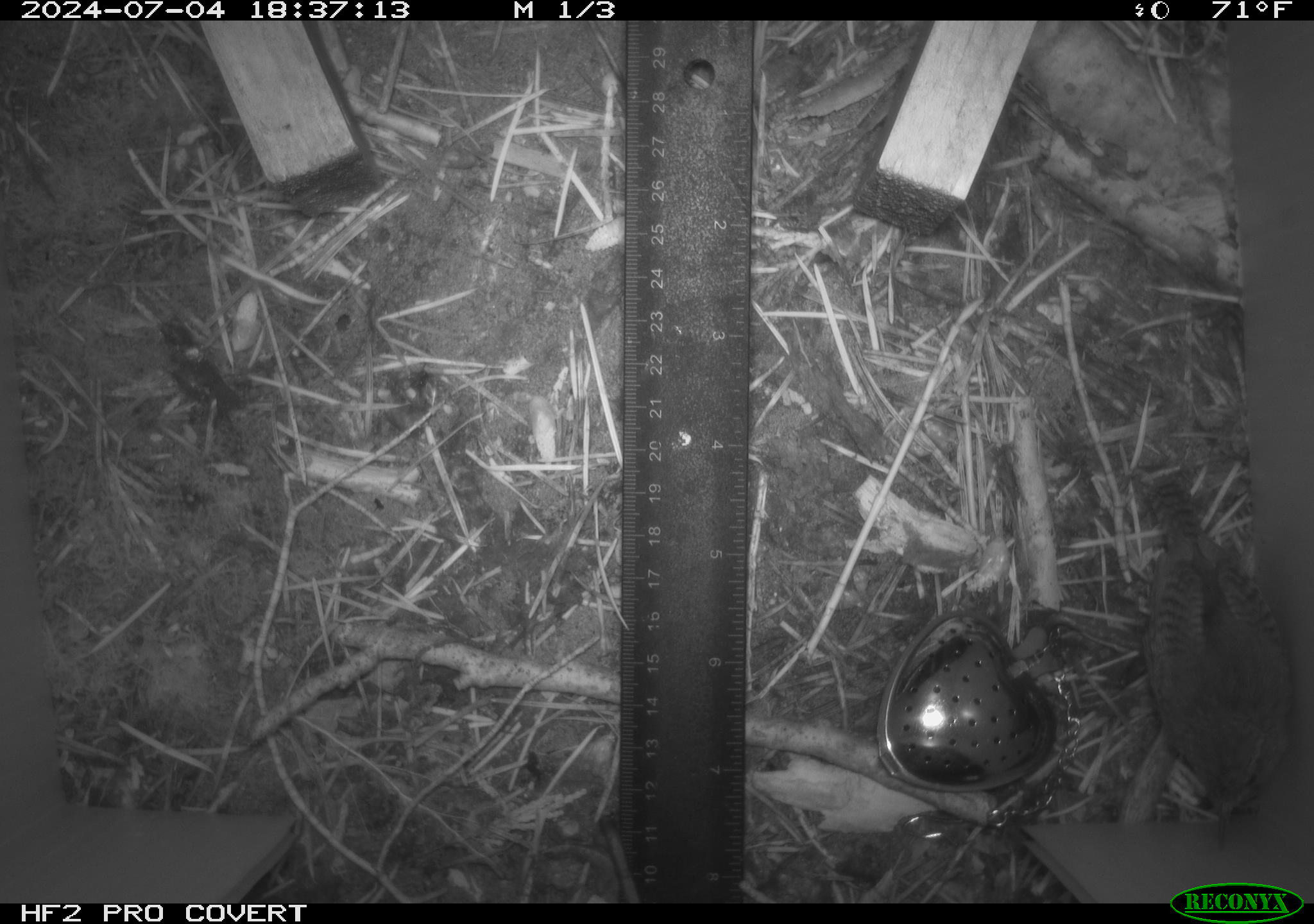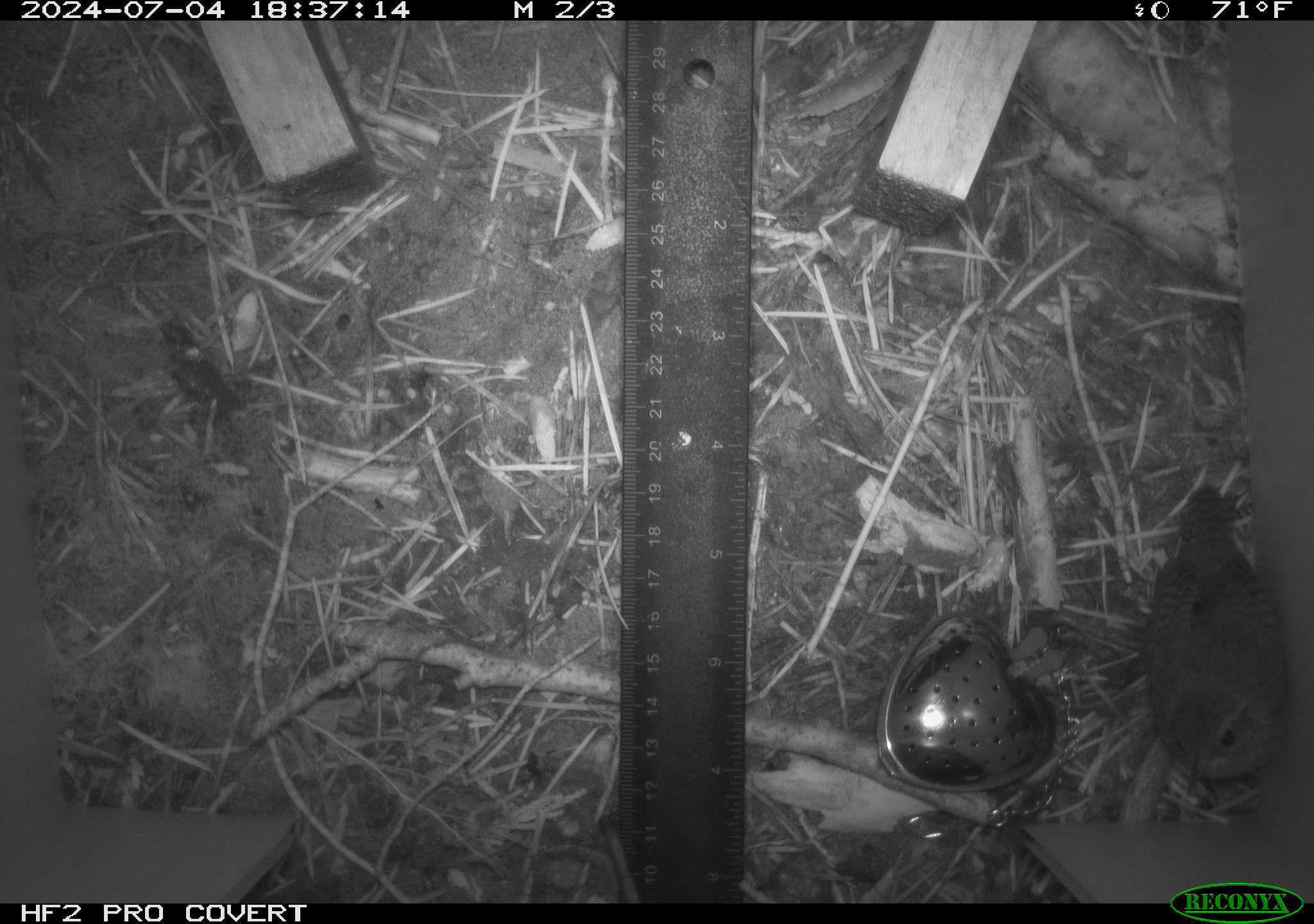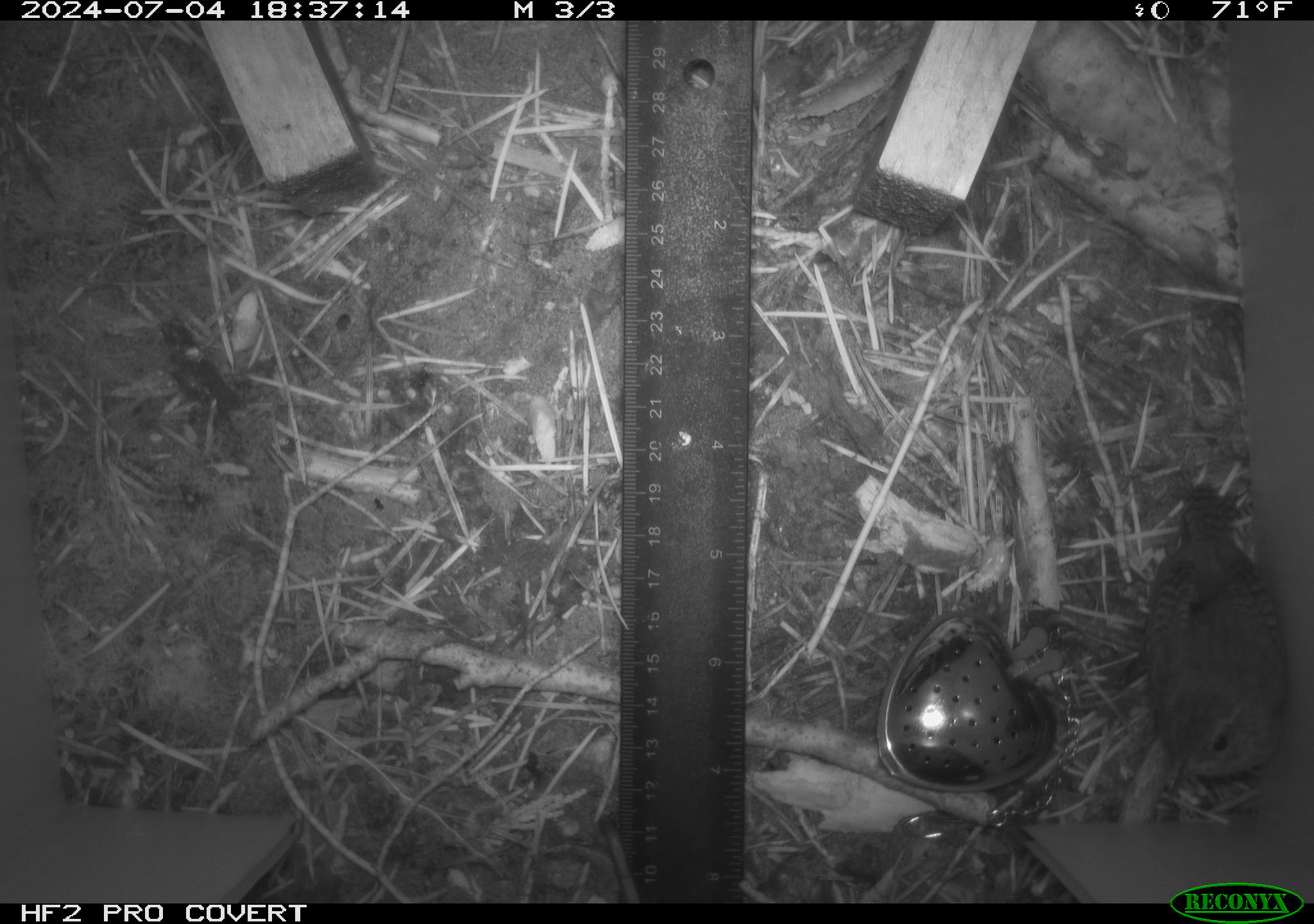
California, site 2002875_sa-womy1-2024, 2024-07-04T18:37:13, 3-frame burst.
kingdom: Animalia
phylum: Chordata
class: Aves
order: Passeriformes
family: Troglodytidae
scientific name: Troglodytidae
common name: wren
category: troglodytidae family